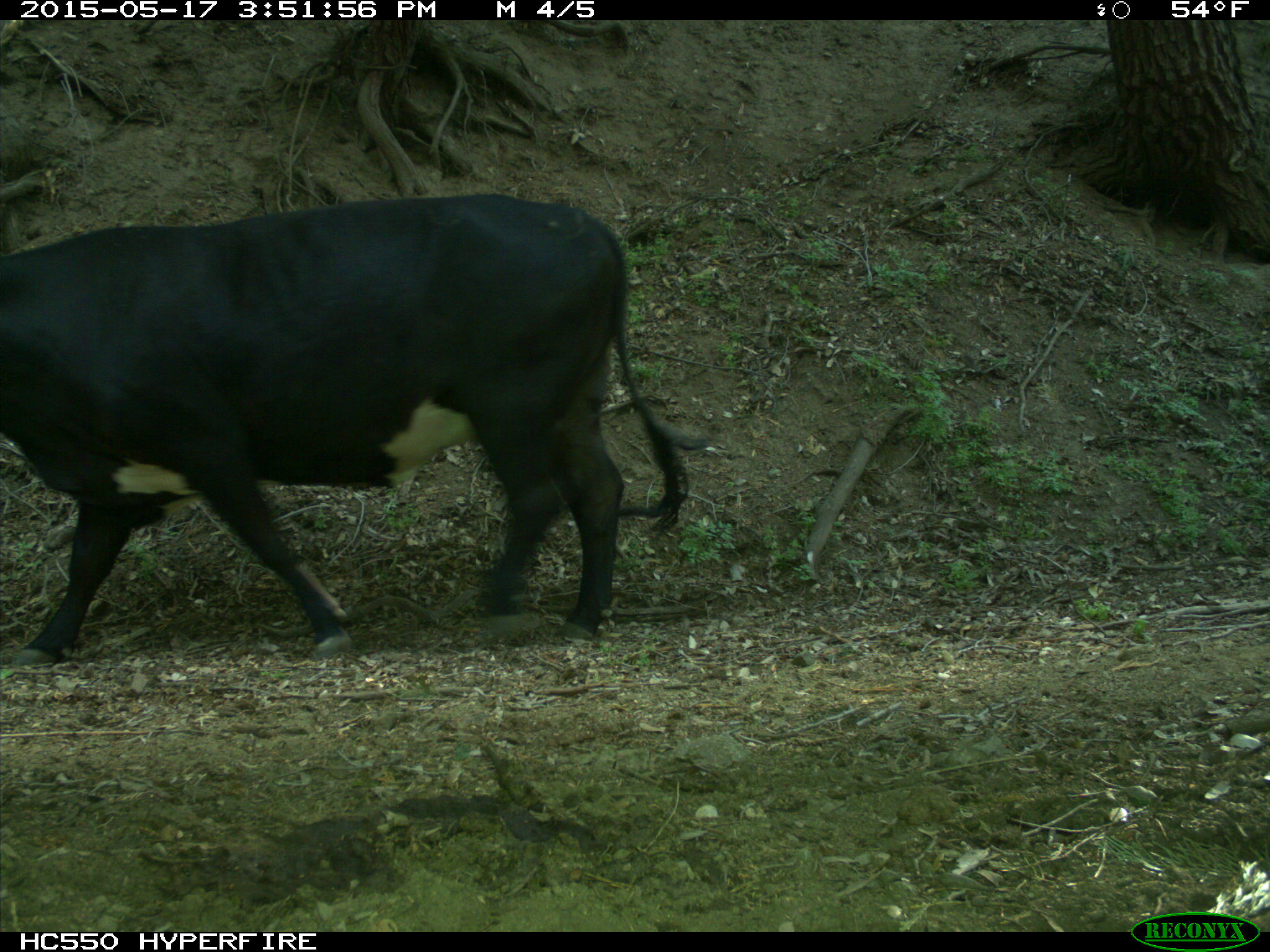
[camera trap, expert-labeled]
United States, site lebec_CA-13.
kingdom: Animalia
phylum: Chordata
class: Mammalia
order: Artiodactyla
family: Bovidae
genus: Bos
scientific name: Bos taurus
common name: domestic cow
Bos taurus (domestic cow).